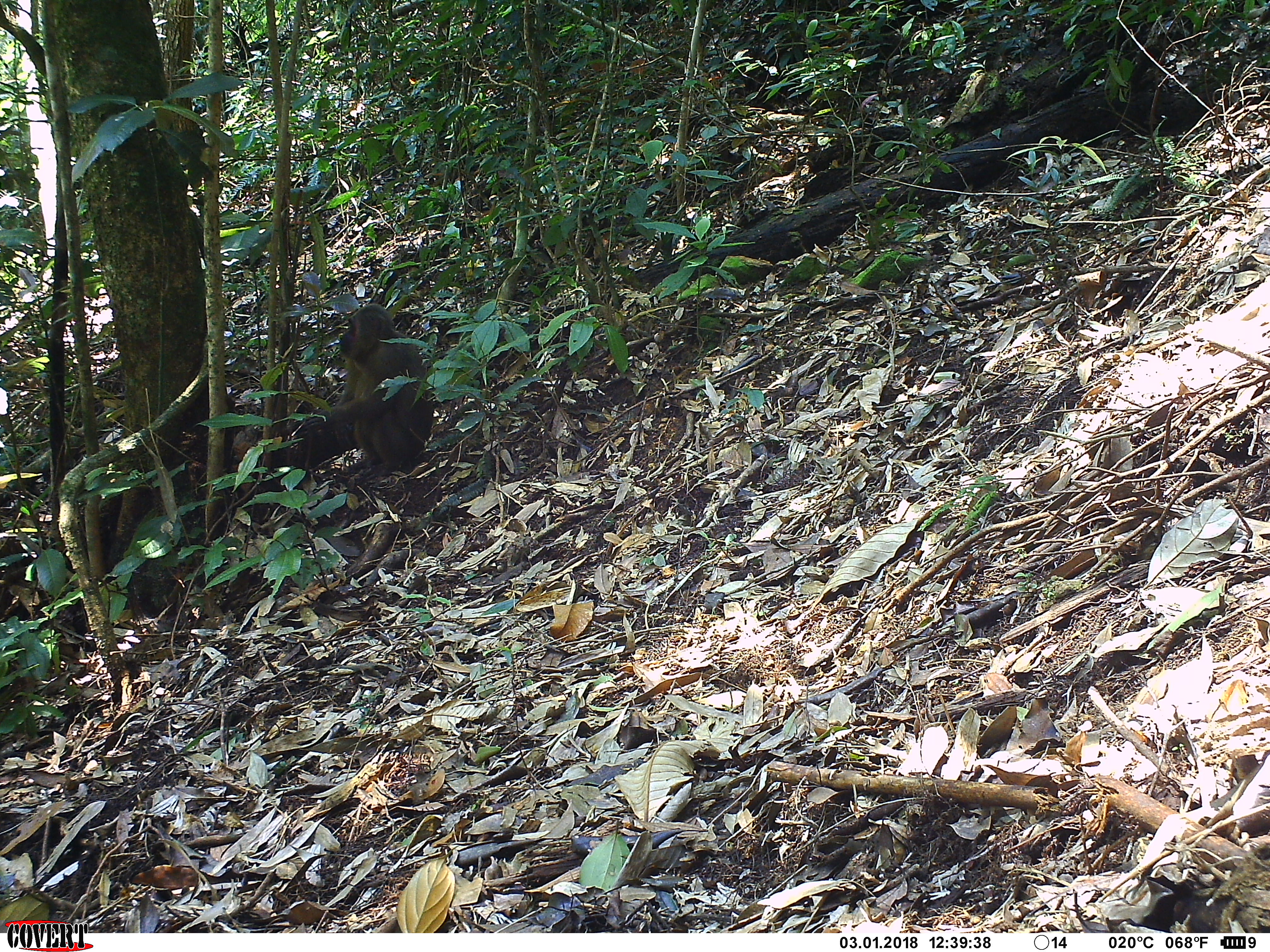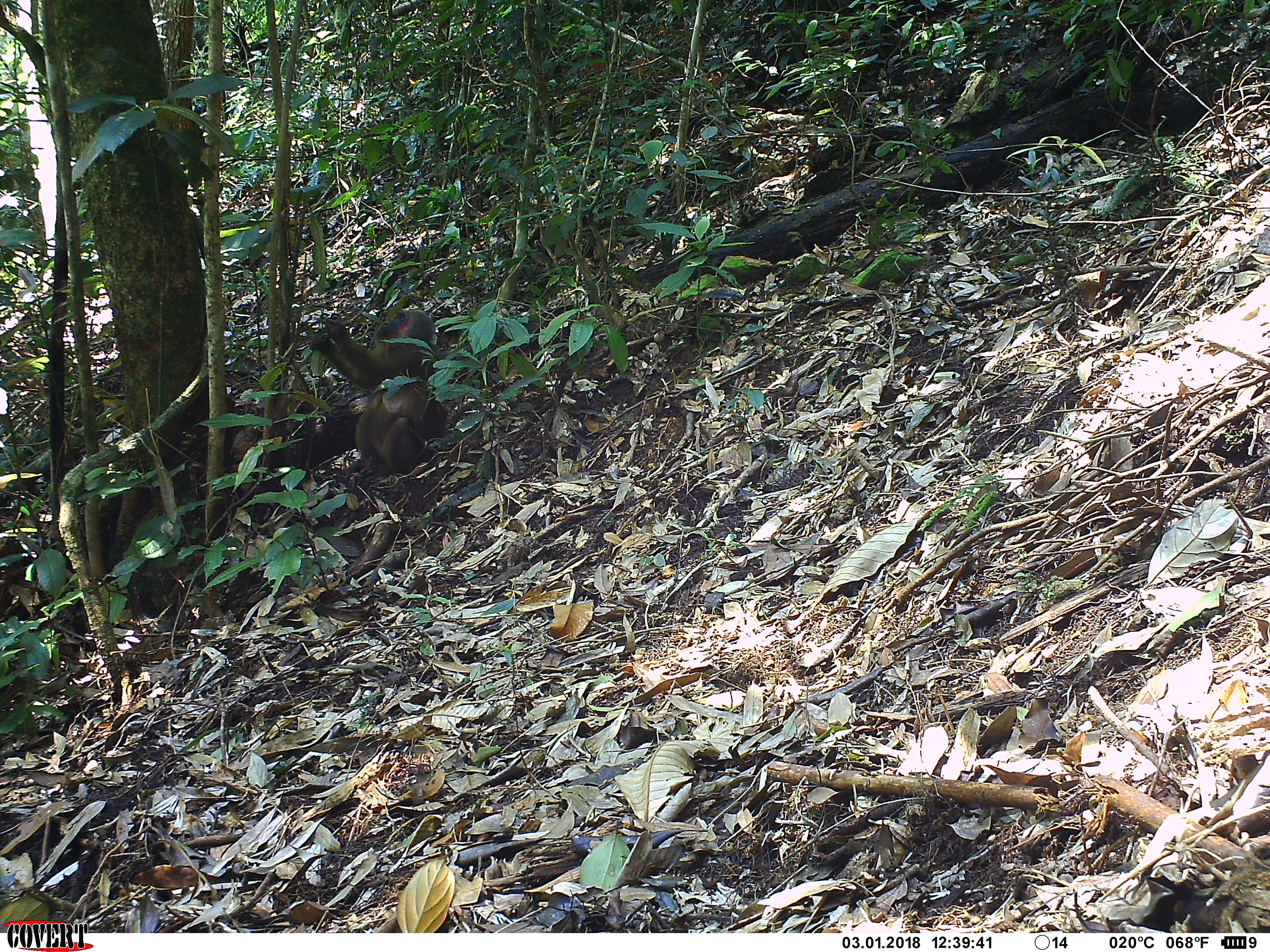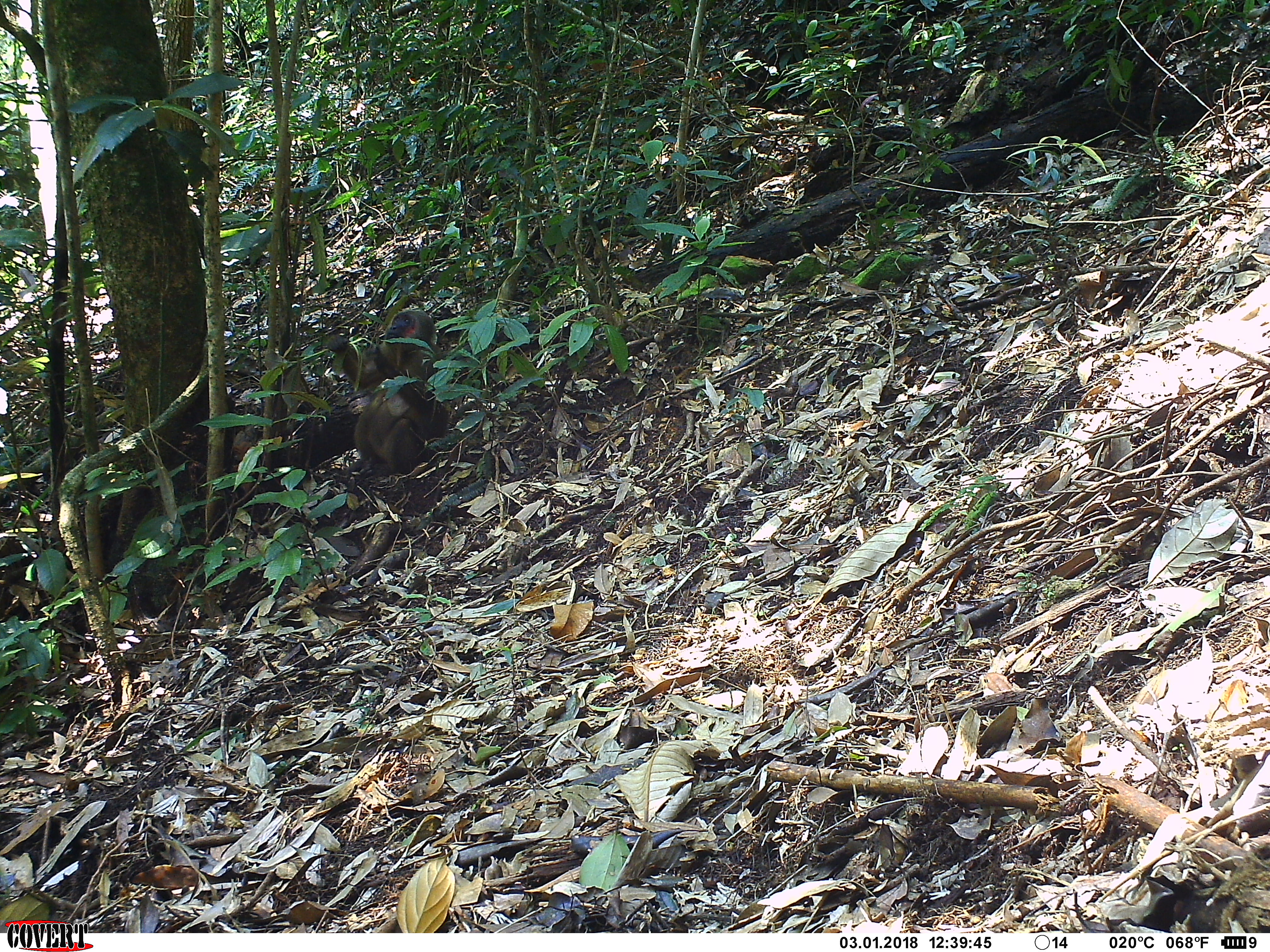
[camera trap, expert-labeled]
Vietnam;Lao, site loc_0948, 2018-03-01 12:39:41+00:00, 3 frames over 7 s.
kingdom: Animalia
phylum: Chordata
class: Mammalia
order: Primates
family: Cercopithecidae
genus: Macaca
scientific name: Macaca arctoides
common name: stump-tailed macaque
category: stump tailed macaque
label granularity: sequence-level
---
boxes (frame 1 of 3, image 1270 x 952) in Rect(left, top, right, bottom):
stump tailed macaque: Rect(295, 302, 434, 483)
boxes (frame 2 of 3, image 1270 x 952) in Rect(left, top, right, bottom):
stump tailed macaque: Rect(307, 307, 447, 483)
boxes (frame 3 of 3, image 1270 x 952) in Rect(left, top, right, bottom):
stump tailed macaque: Rect(322, 308, 447, 483)